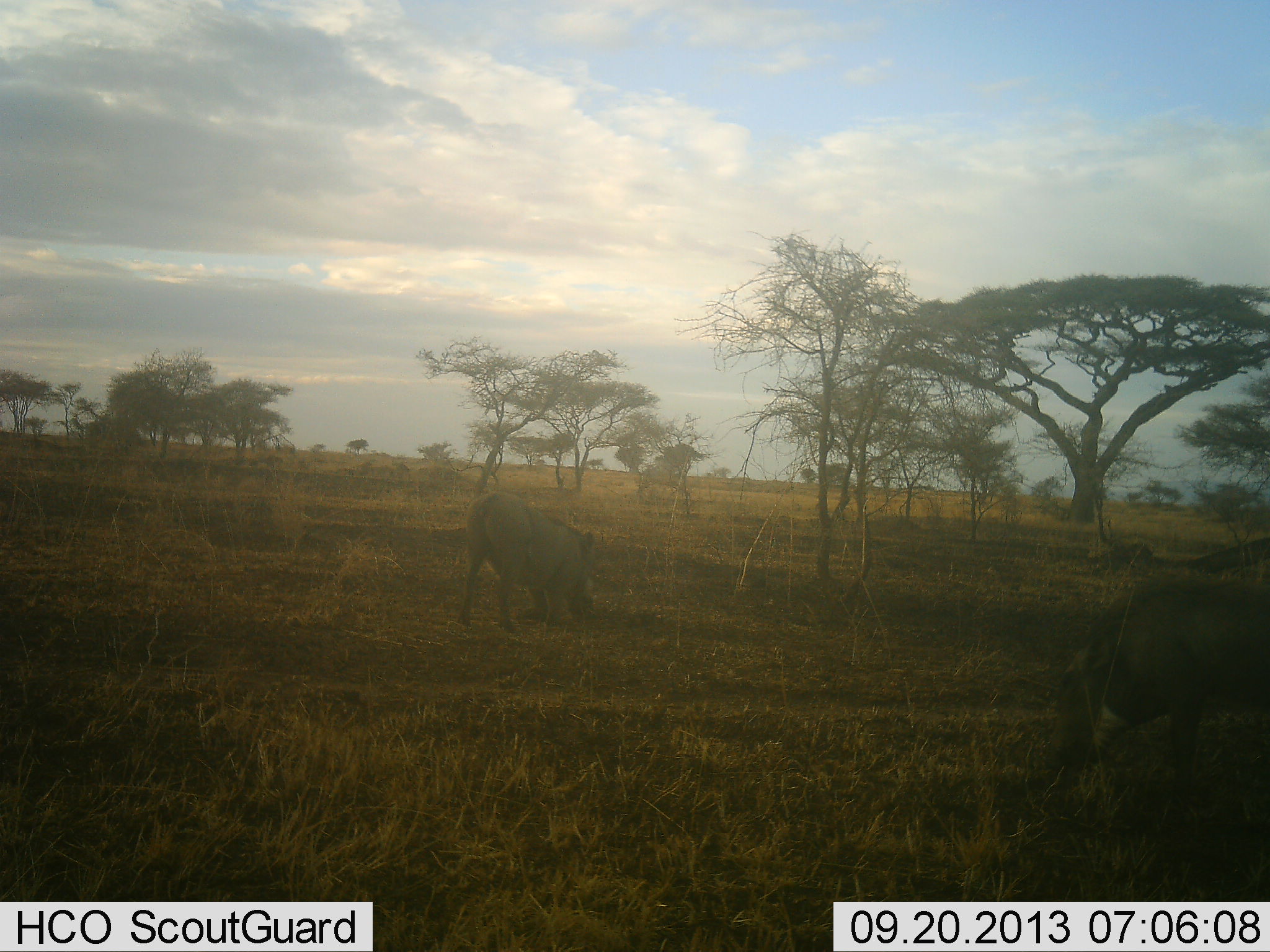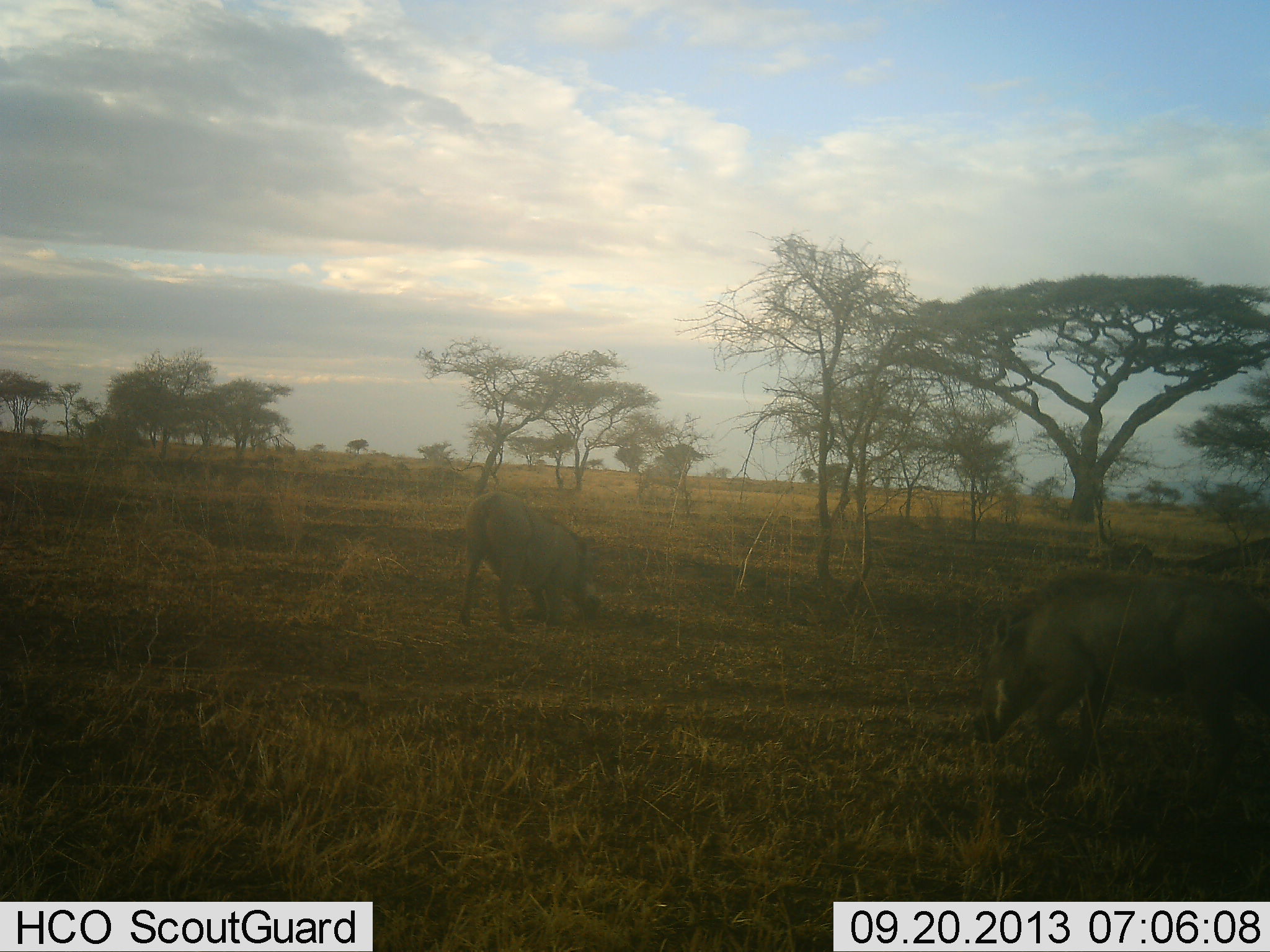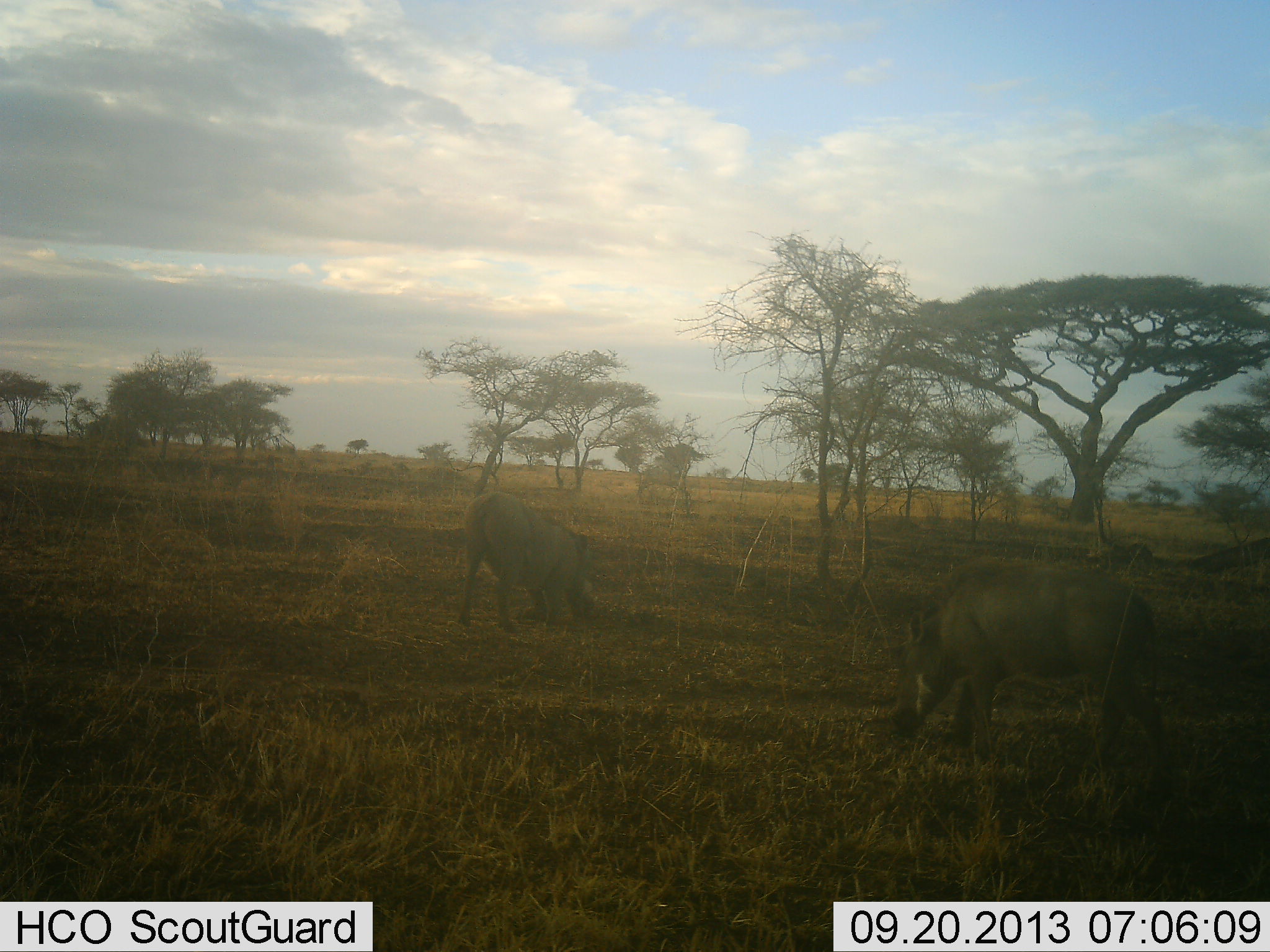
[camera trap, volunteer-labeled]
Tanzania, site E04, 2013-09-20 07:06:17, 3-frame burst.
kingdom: Animalia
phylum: Chordata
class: Mammalia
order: Artiodactyla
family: Suidae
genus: Phacochoerus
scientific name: Phacochoerus africanus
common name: warthog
Warthog (Phacochoerus africanus), count 2. Behavior (volunteer vote fractions): standing 20%, resting 0%, moving 70%, interacting 0%. Young present (vote fraction): 0%. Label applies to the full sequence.